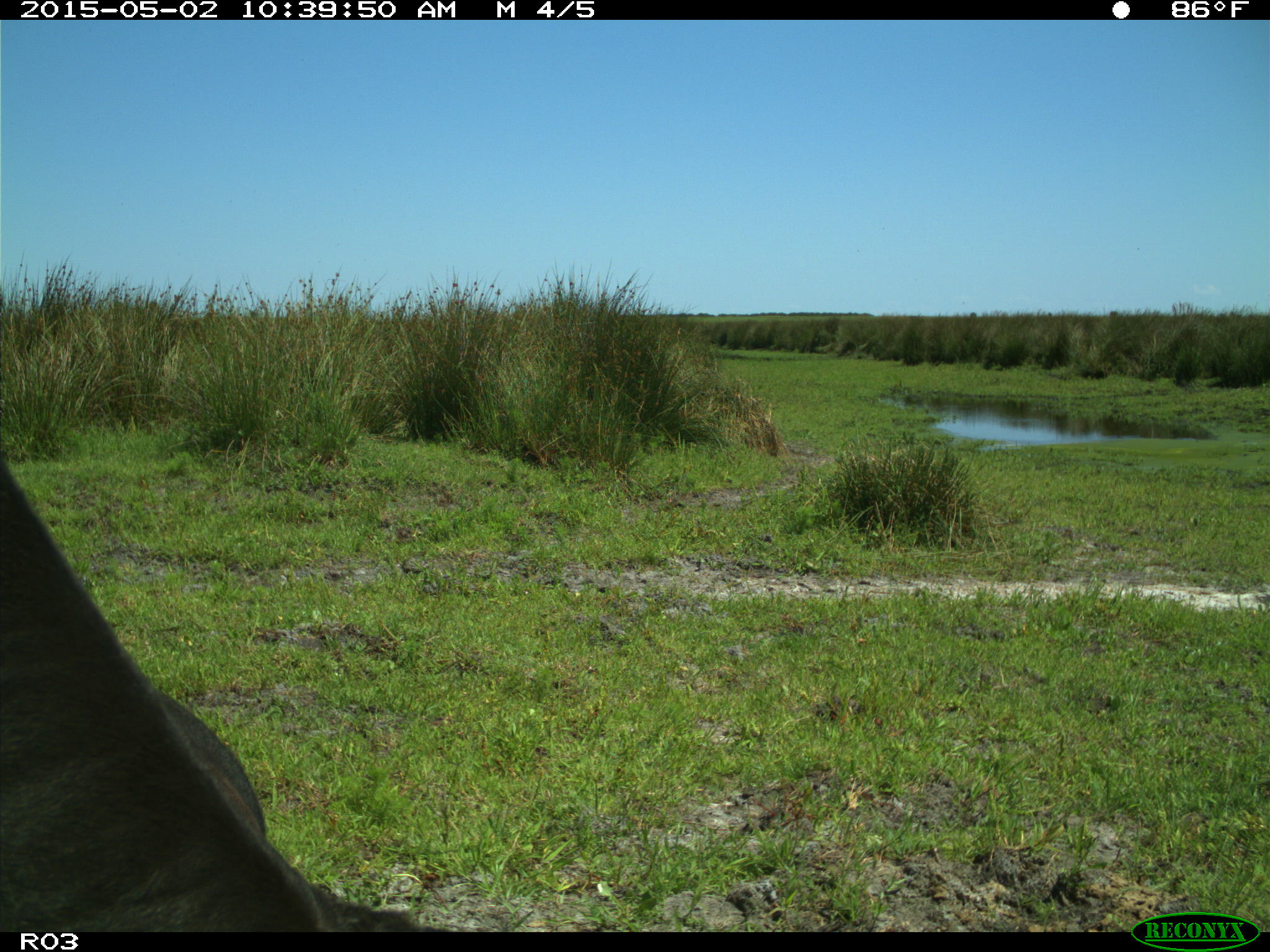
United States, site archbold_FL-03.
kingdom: Animalia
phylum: Chordata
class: Mammalia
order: Artiodactyla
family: Bovidae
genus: Bos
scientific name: Bos taurus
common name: domestic cow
Bos taurus (domestic cow).